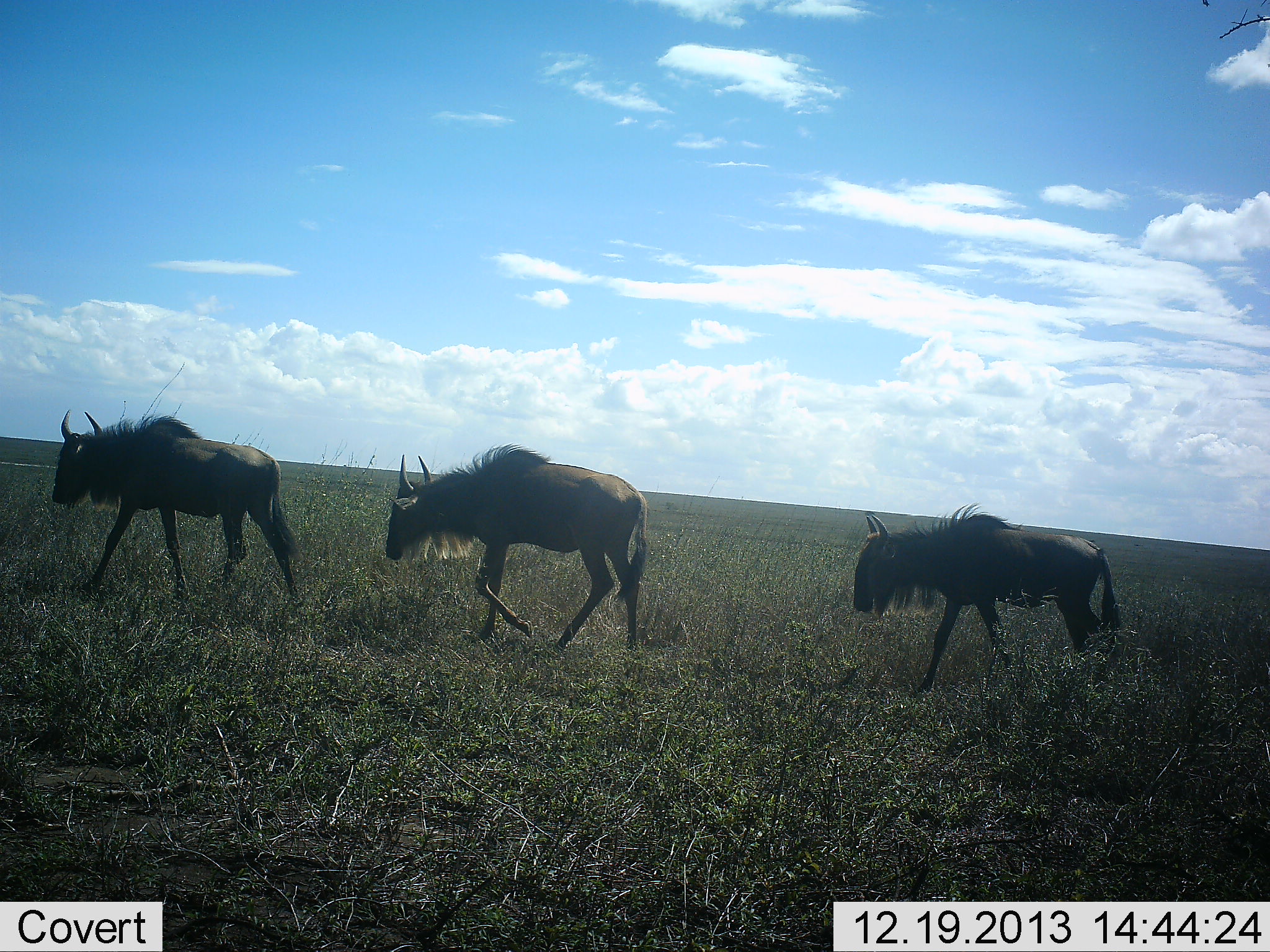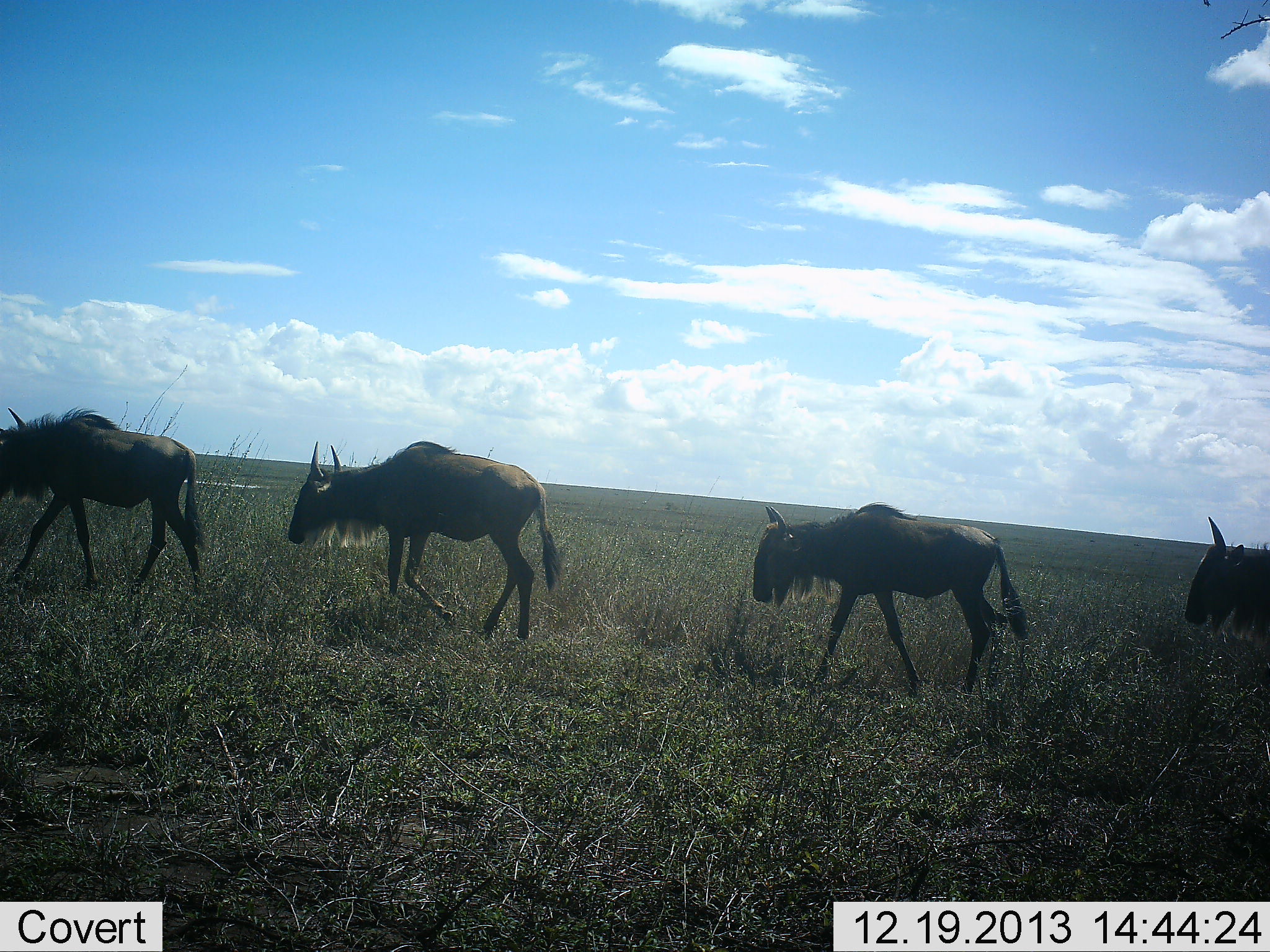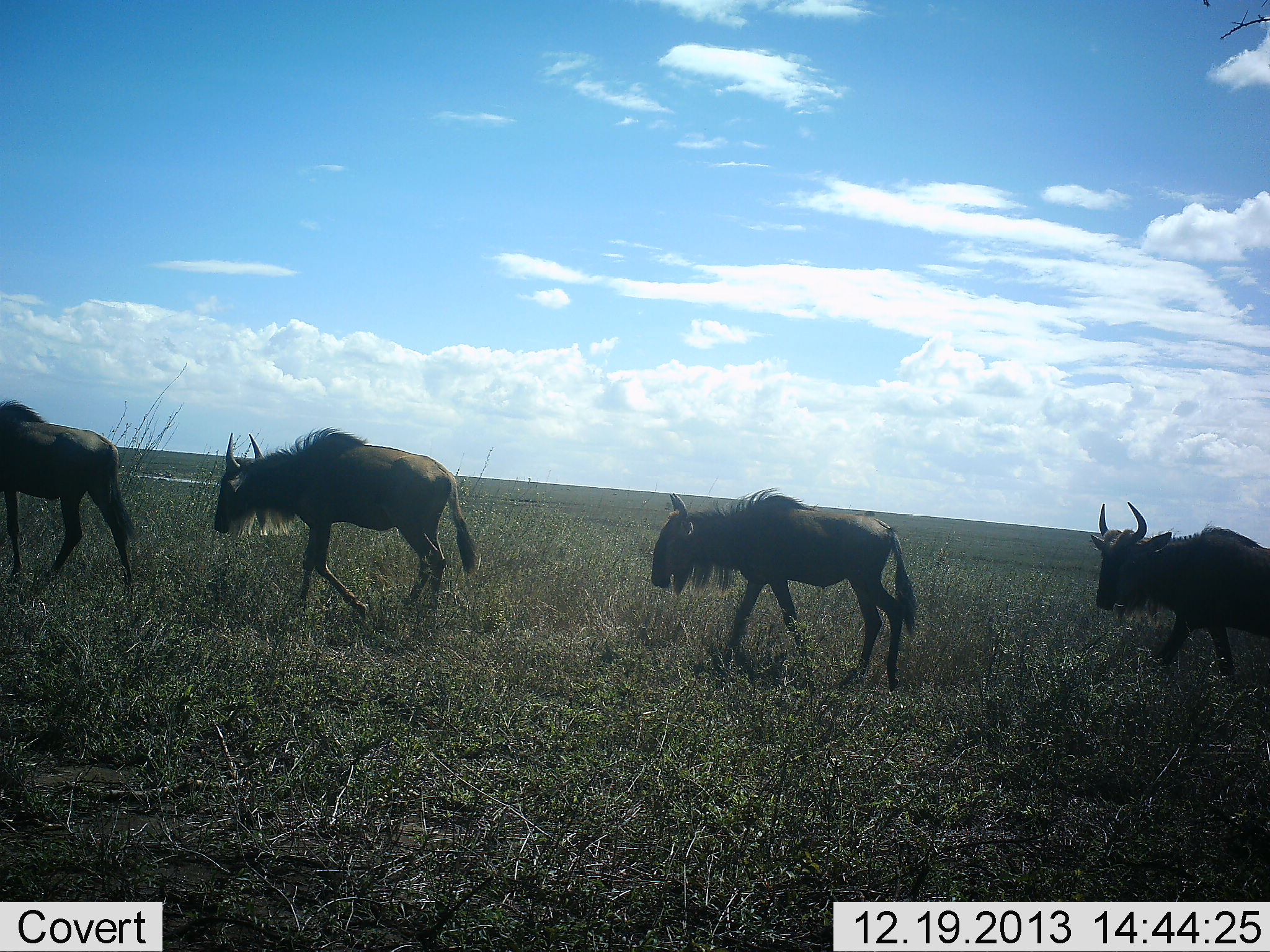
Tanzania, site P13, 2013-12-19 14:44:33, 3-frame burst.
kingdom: Animalia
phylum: Chordata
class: Mammalia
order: Artiodactyla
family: Bovidae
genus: Connochaetes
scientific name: Connochaetes taurinus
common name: blue wildebeest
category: wildebeest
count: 4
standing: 0%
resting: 0%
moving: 100%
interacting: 0%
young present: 0%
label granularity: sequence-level